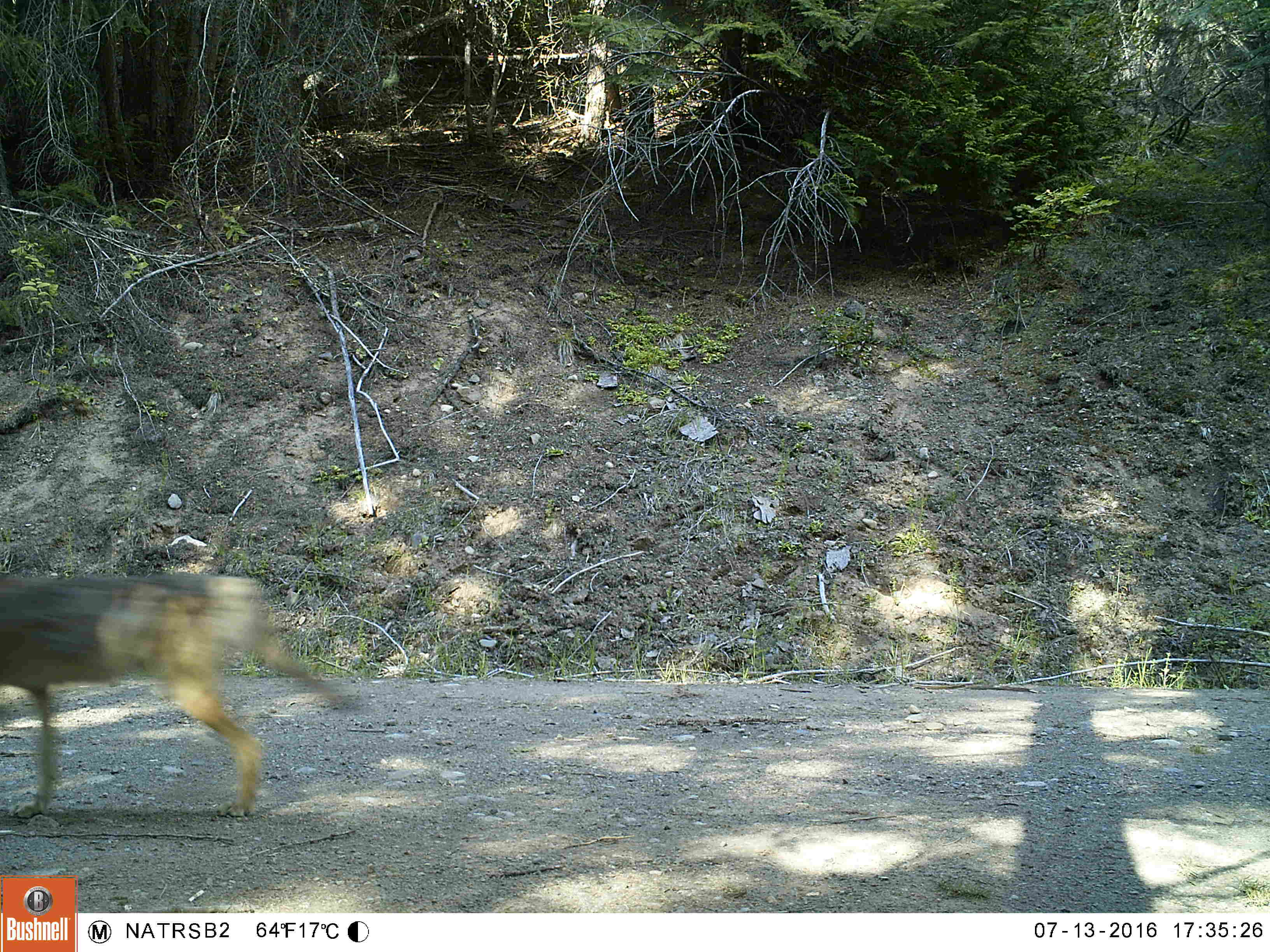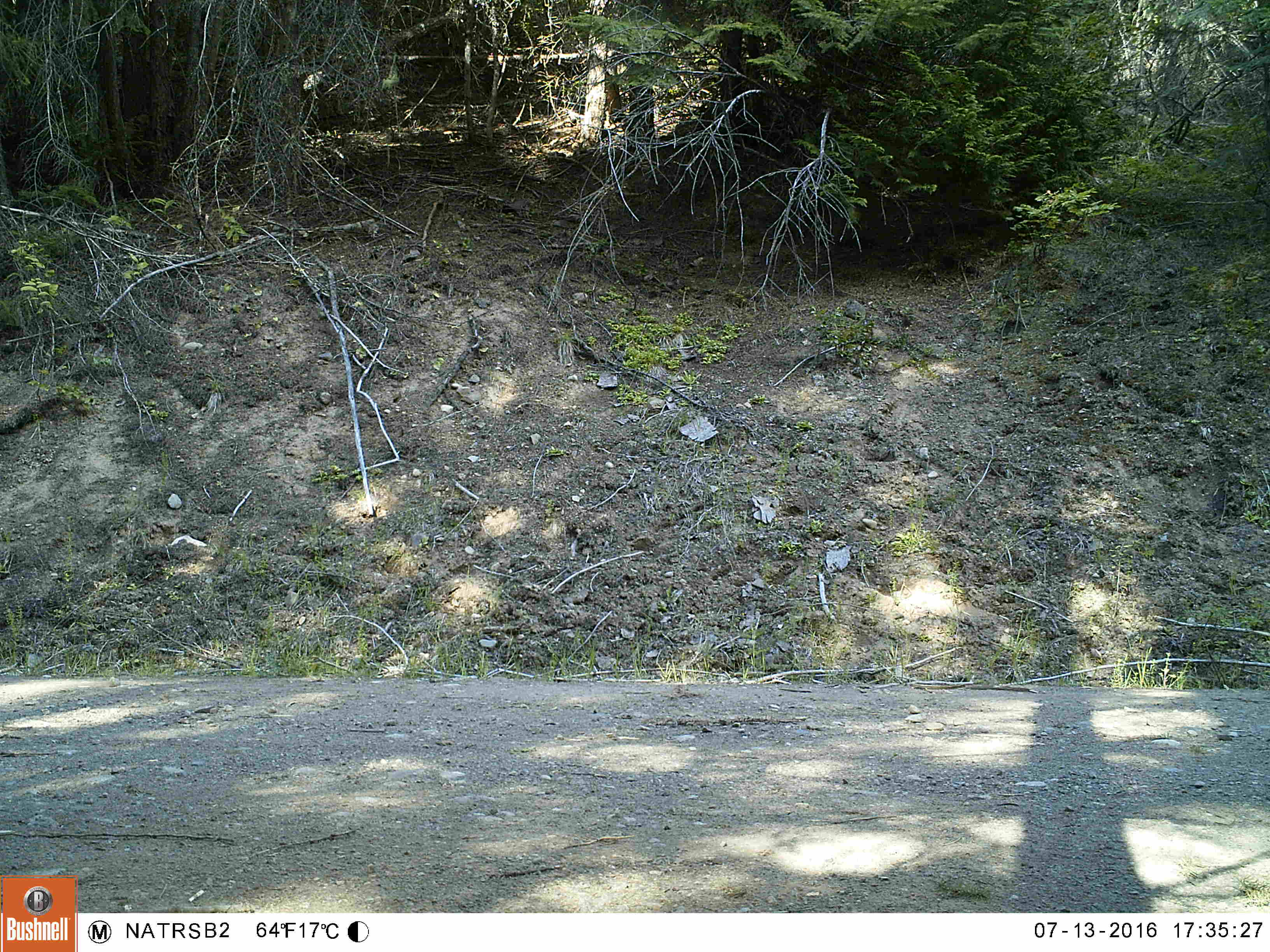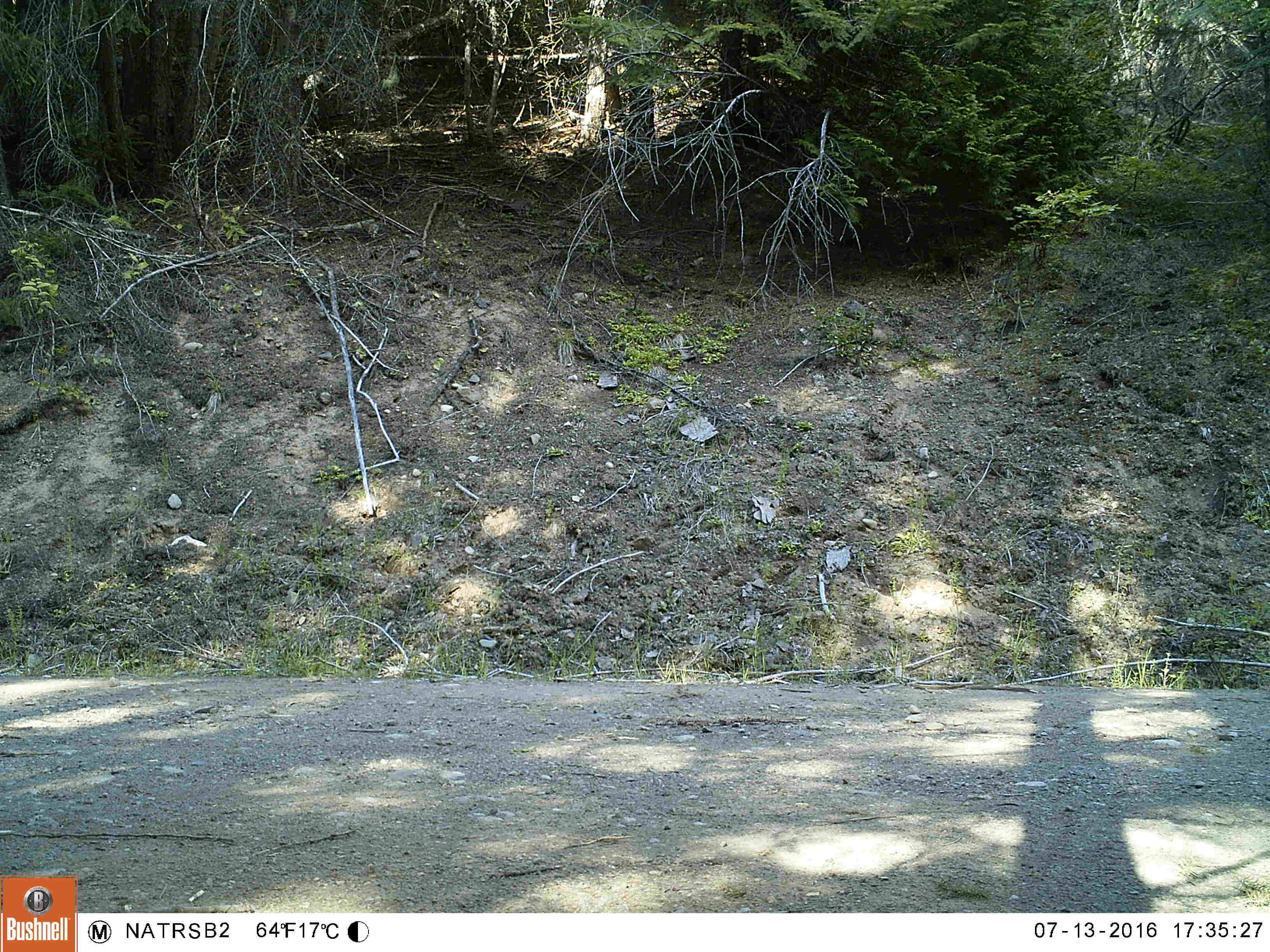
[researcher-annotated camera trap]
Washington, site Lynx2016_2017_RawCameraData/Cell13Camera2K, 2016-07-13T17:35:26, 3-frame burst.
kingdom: Animalia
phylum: Chordata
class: Mammalia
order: Carnivora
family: Canidae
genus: Canis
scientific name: Canis latrans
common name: coyote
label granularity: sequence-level